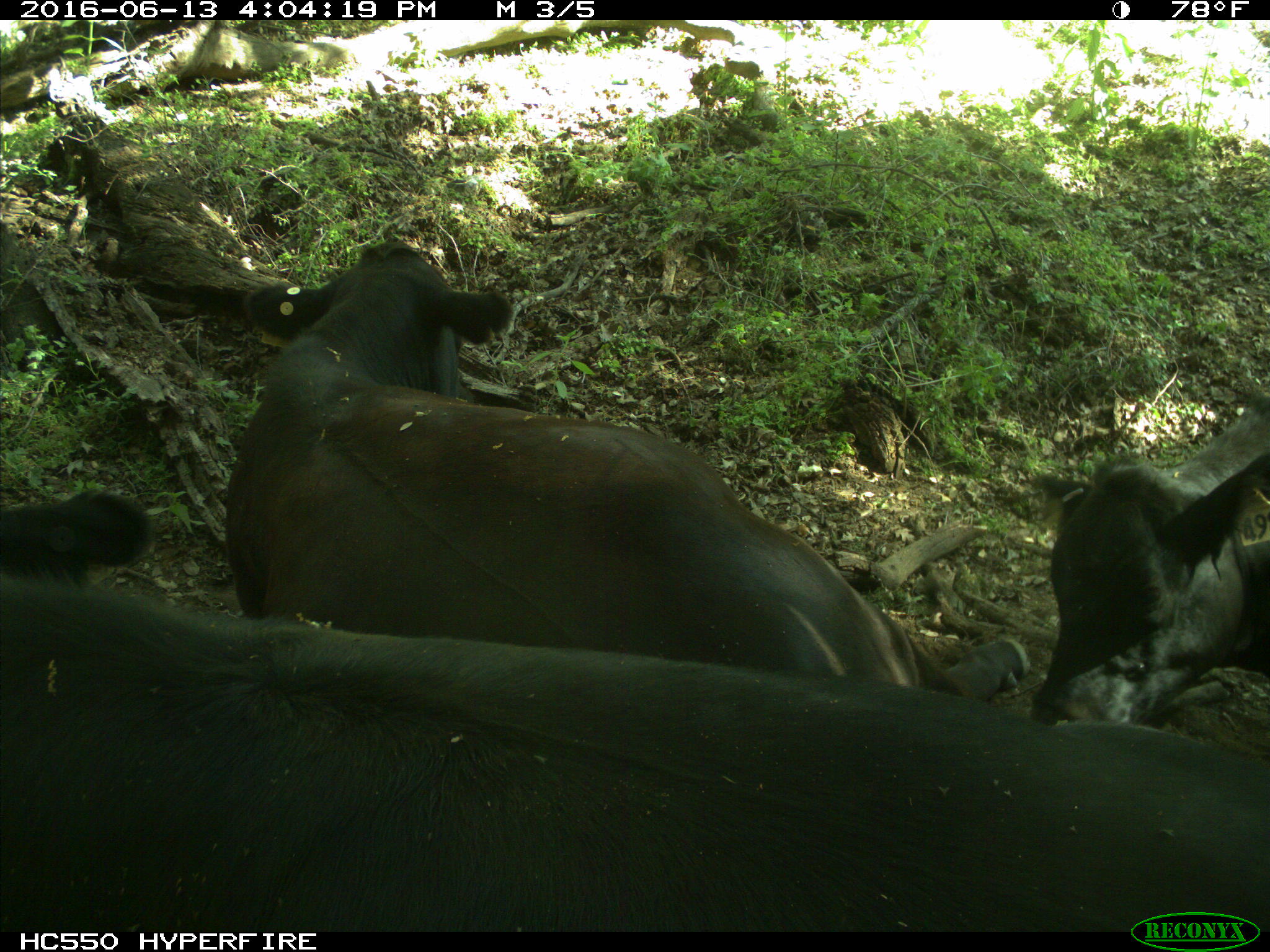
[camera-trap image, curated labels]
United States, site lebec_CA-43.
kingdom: Animalia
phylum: Chordata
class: Mammalia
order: Artiodactyla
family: Bovidae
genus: Bos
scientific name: Bos taurus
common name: domestic cow